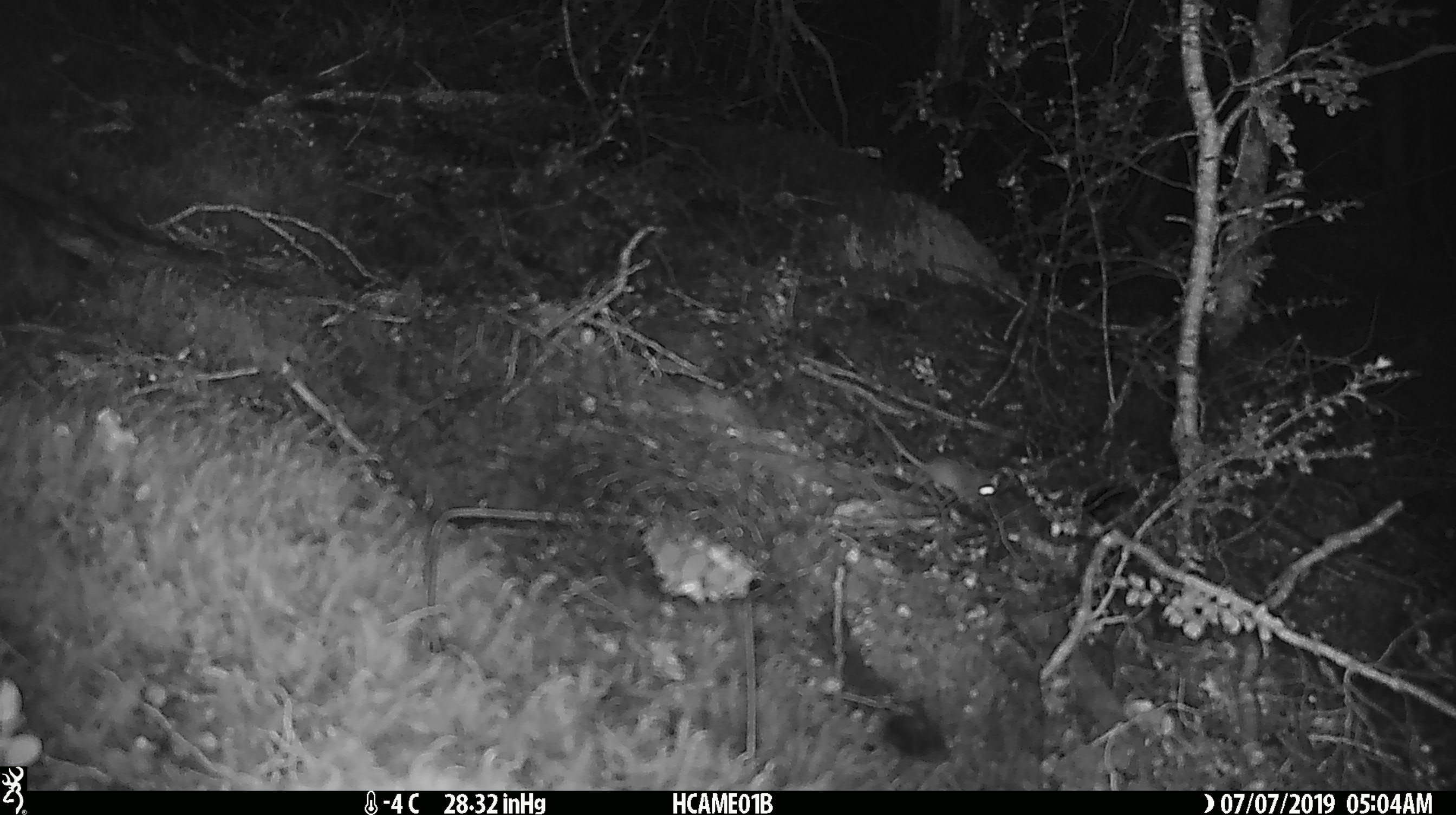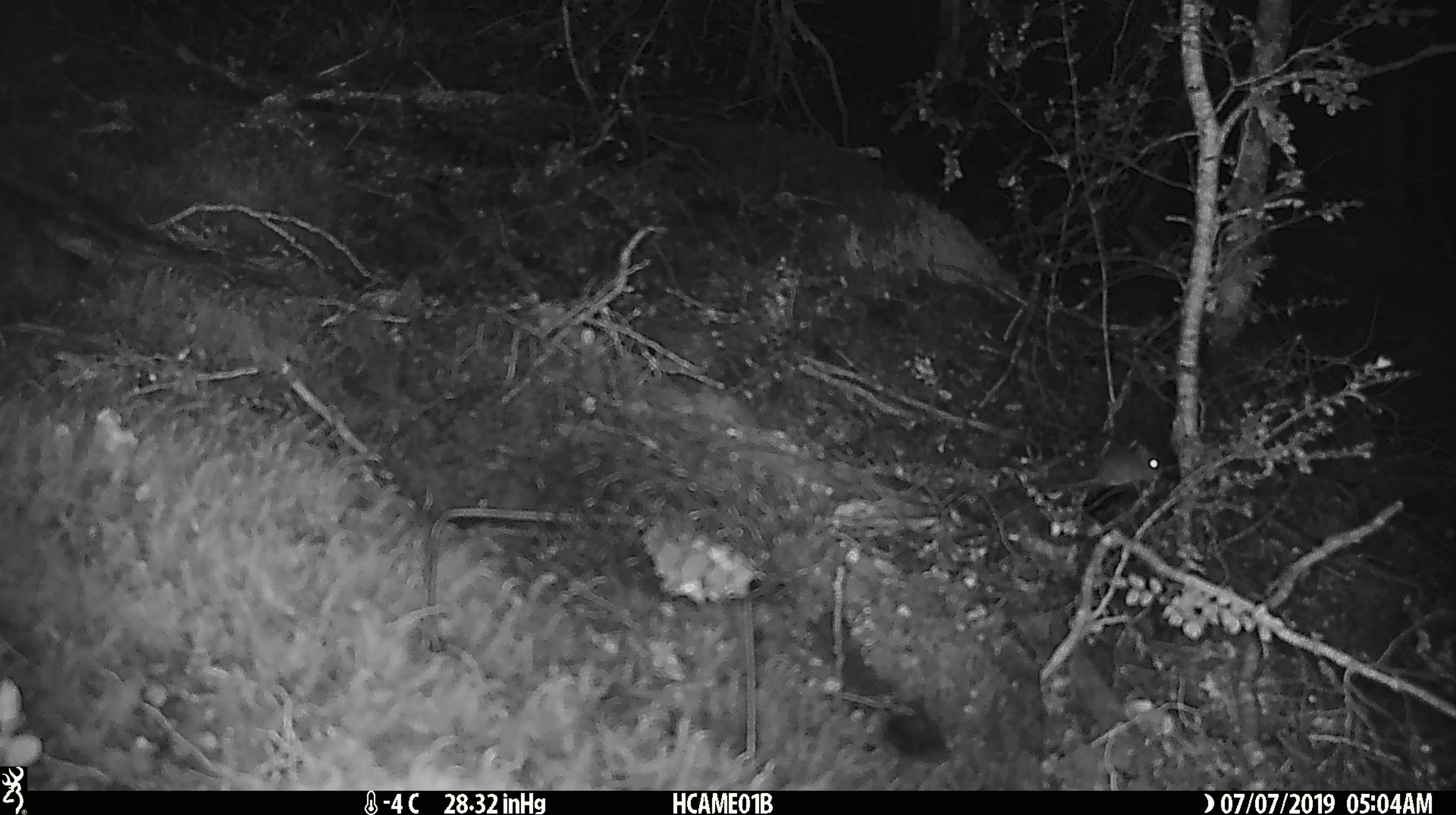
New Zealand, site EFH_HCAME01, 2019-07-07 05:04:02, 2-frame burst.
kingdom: Animalia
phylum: Chordata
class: Mammalia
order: Rodentia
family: Muridae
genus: Mus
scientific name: Mus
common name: mouse